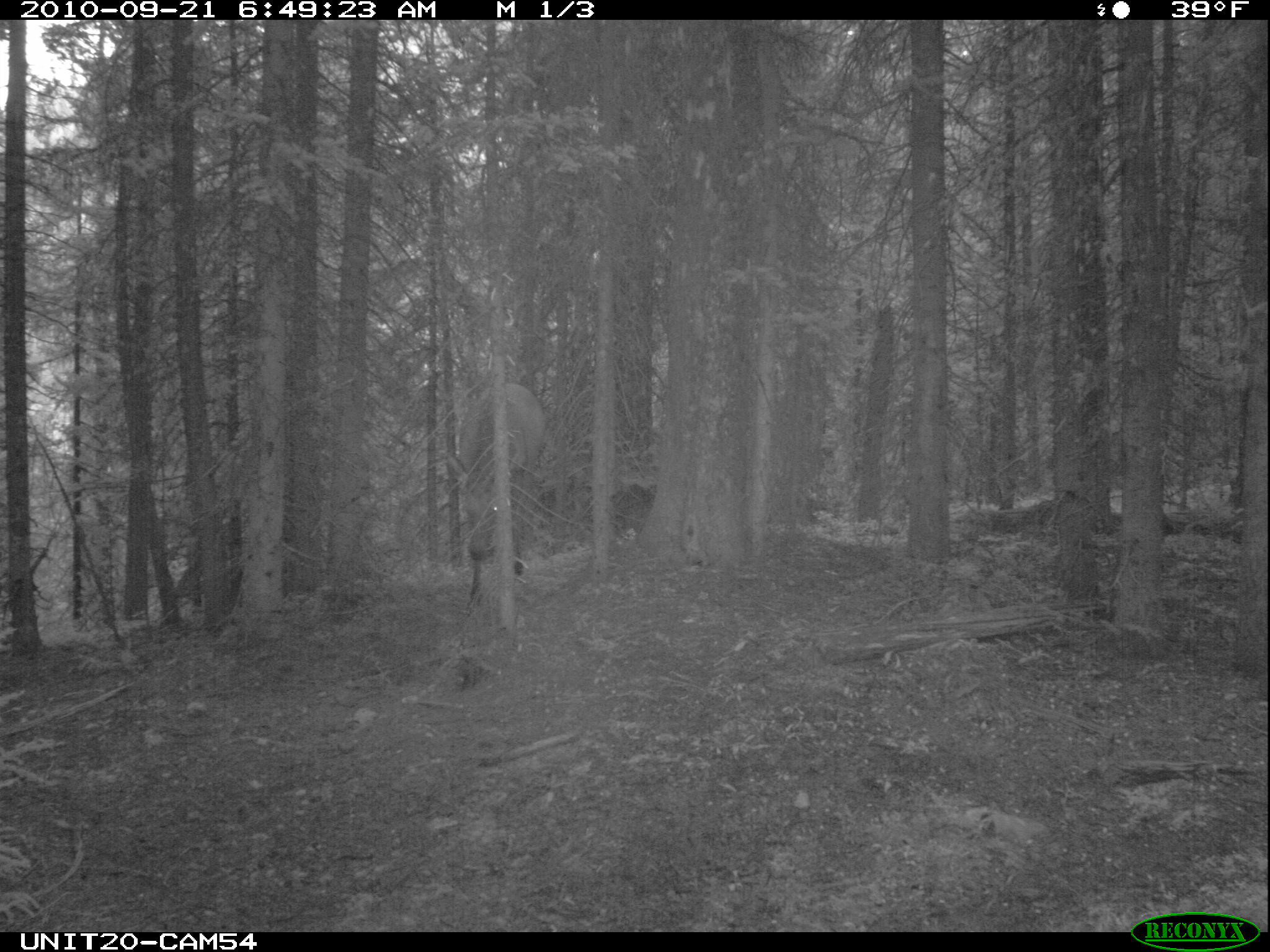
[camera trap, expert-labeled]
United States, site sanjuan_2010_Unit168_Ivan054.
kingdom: Animalia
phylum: Chordata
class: Mammalia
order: Artiodactyla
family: Cervidae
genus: Cervus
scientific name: Cervus elaphus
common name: red deer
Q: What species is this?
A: Cervus elaphus (red deer).